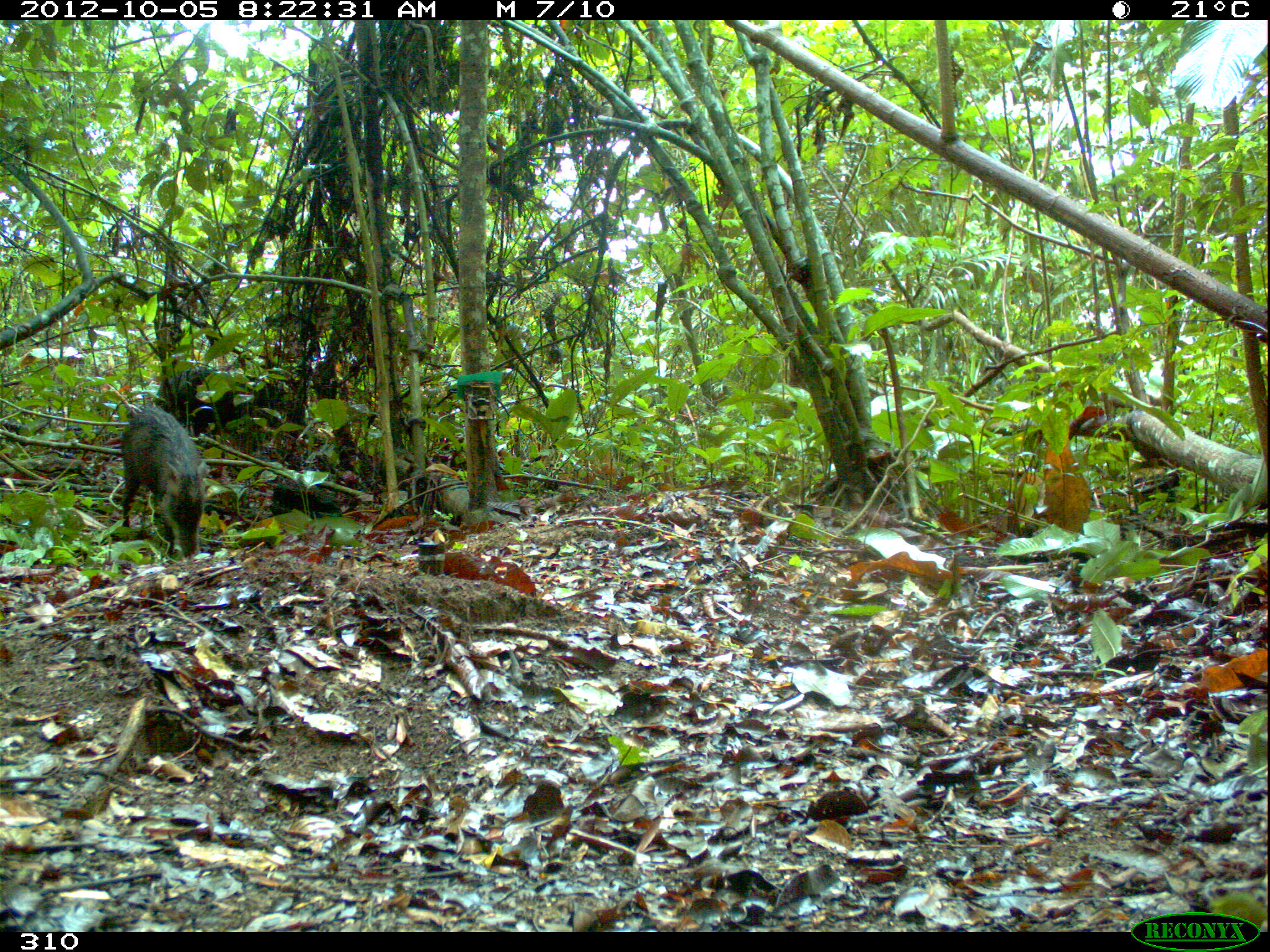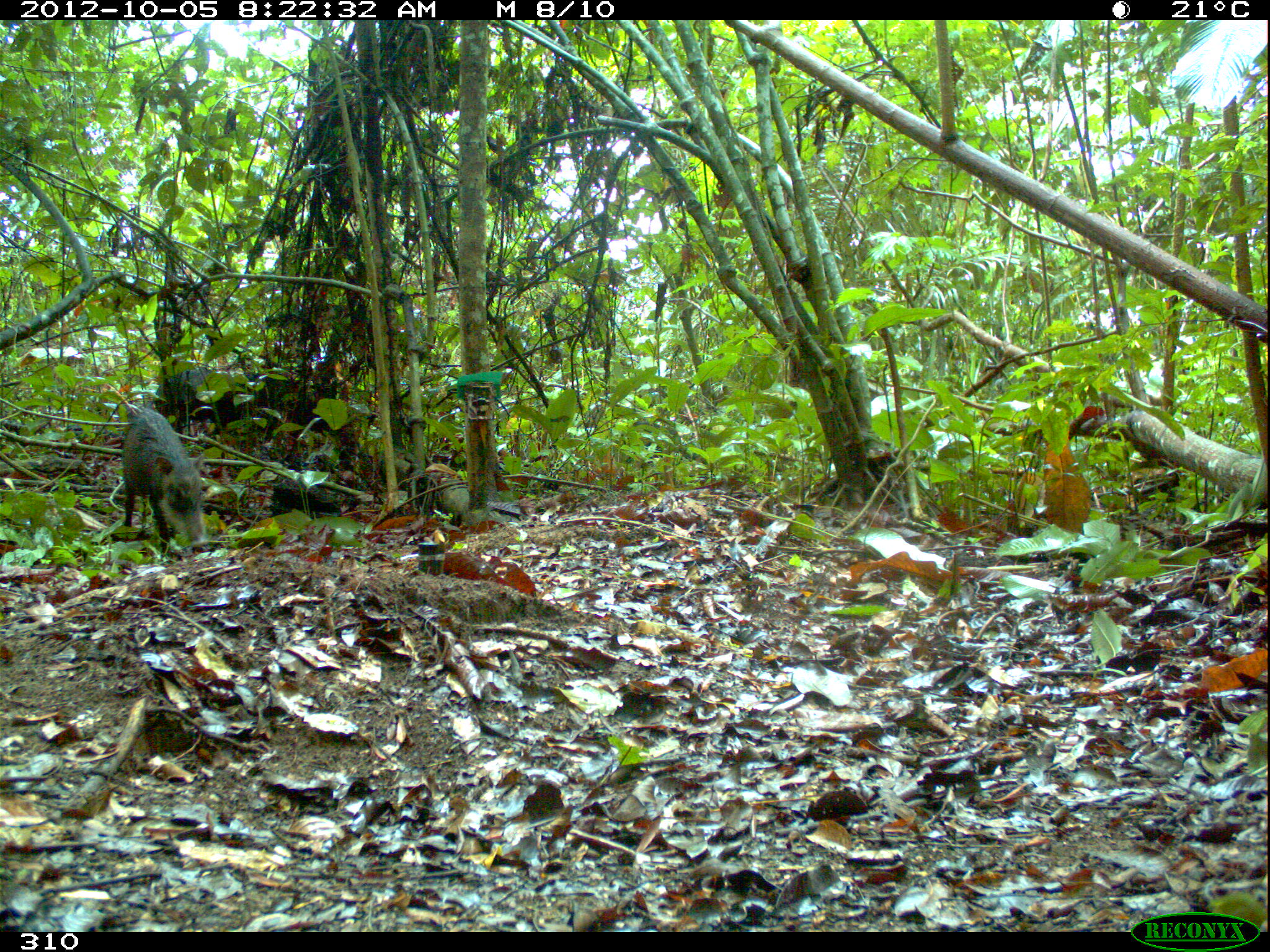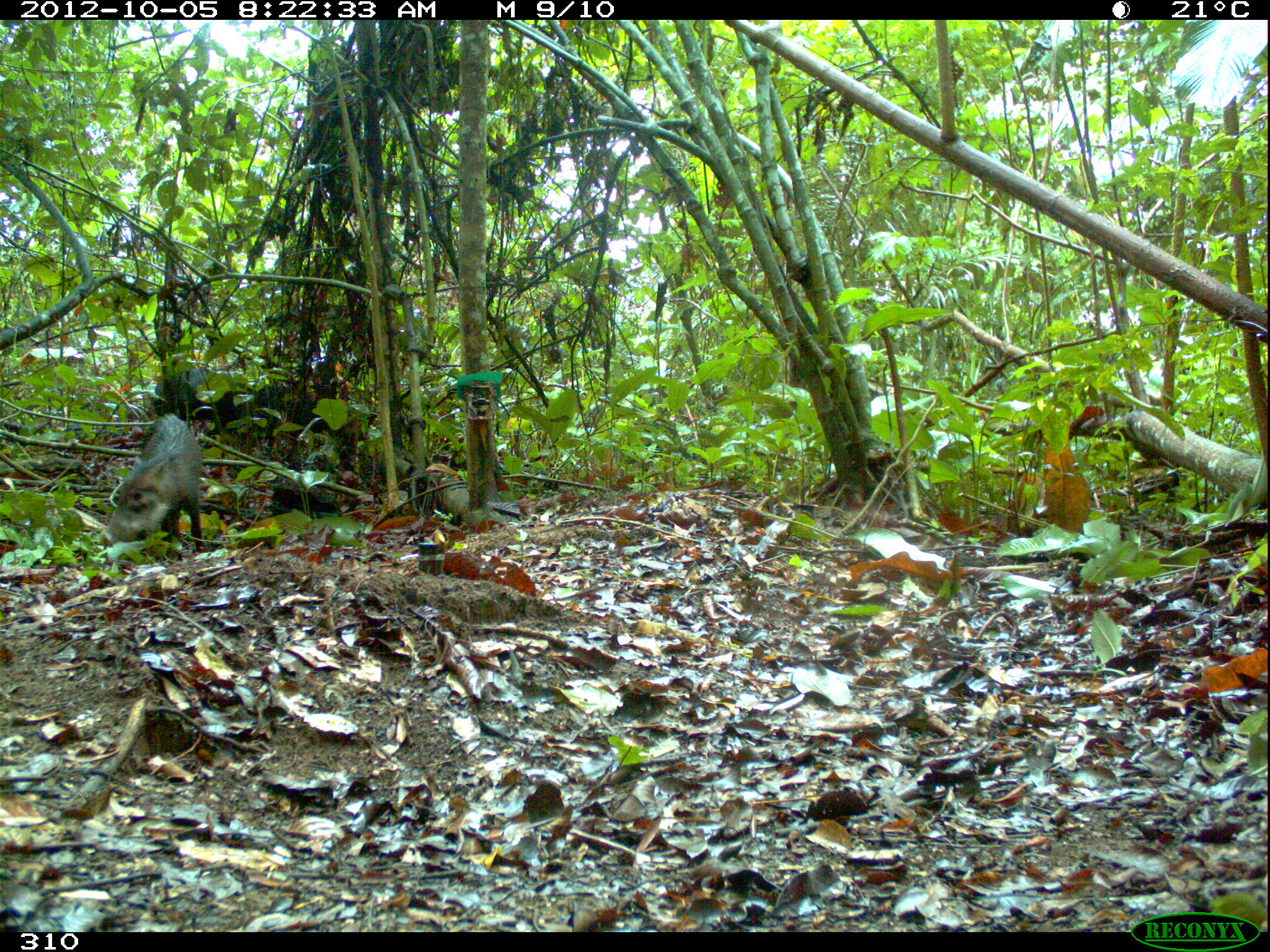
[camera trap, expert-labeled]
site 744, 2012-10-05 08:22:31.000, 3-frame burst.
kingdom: Animalia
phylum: Chordata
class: Mammalia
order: Artiodactyla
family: Tayassuidae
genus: Tayassu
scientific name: Tayassu pecari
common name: white-lipped peccary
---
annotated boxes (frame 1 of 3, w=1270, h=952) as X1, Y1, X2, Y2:
tayassu pecari: 120, 406, 206, 558; 153, 368, 288, 430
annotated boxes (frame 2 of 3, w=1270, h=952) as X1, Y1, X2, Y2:
tayassu pecari: 122, 409, 205, 552; 154, 368, 280, 433